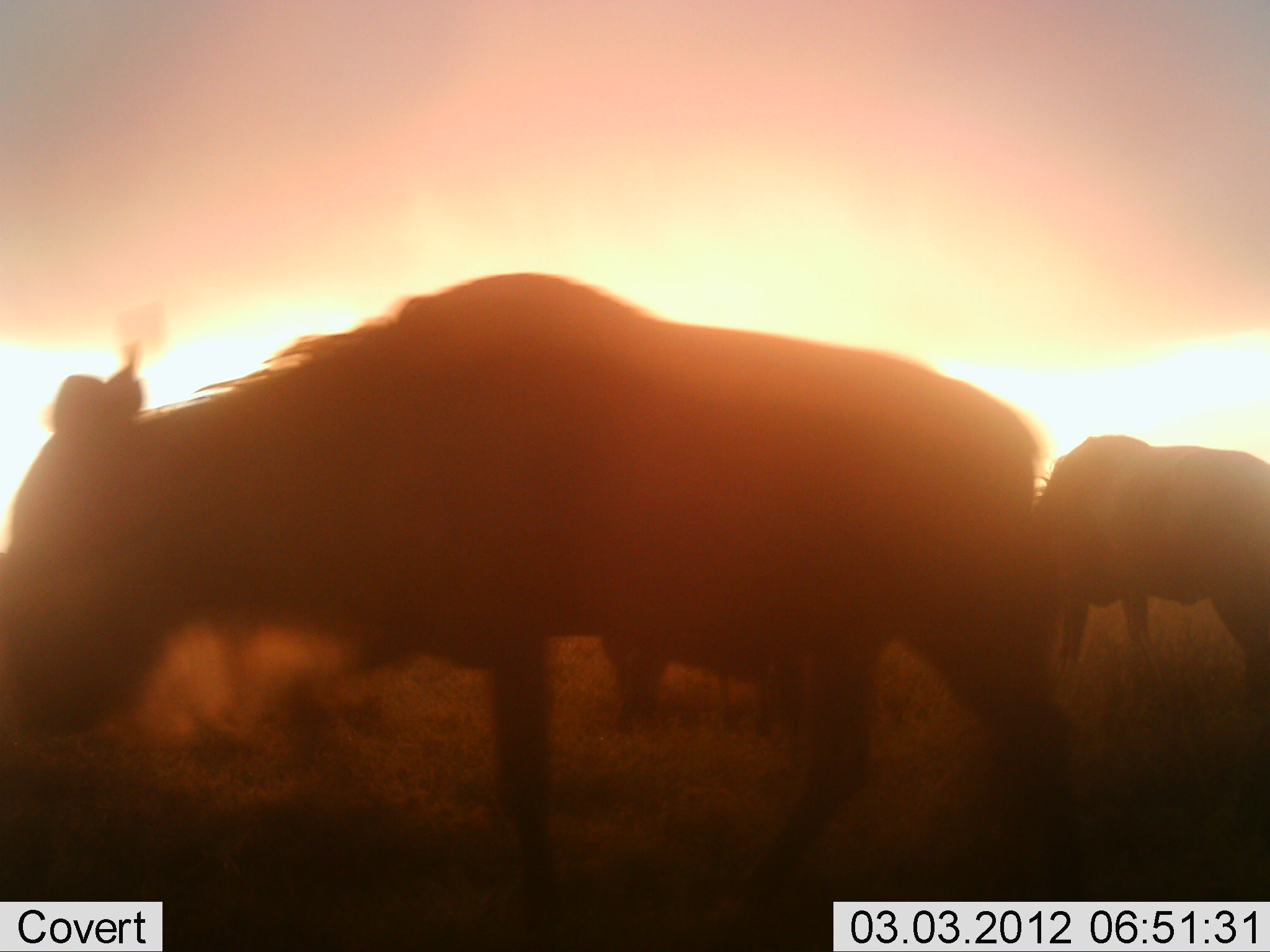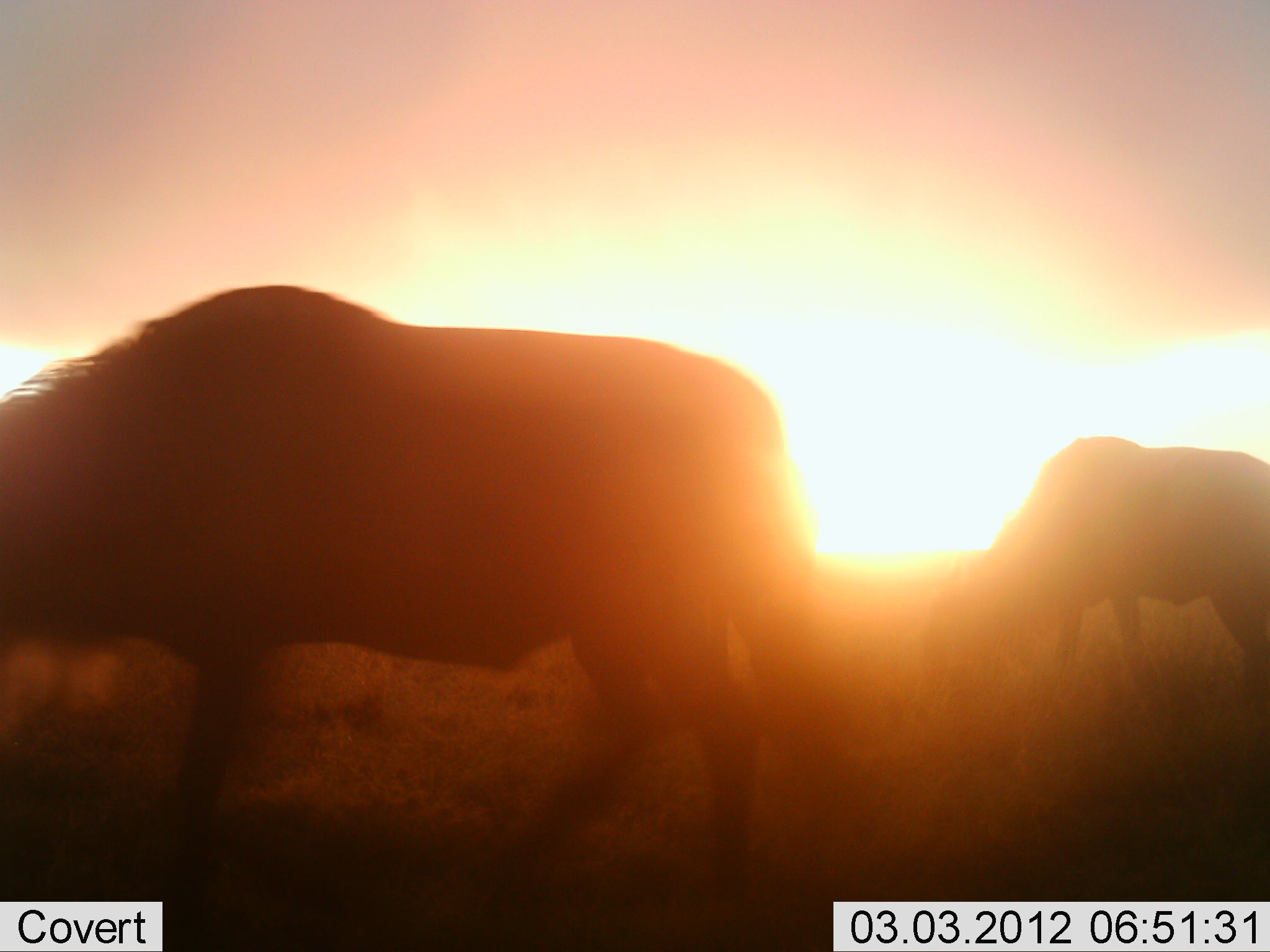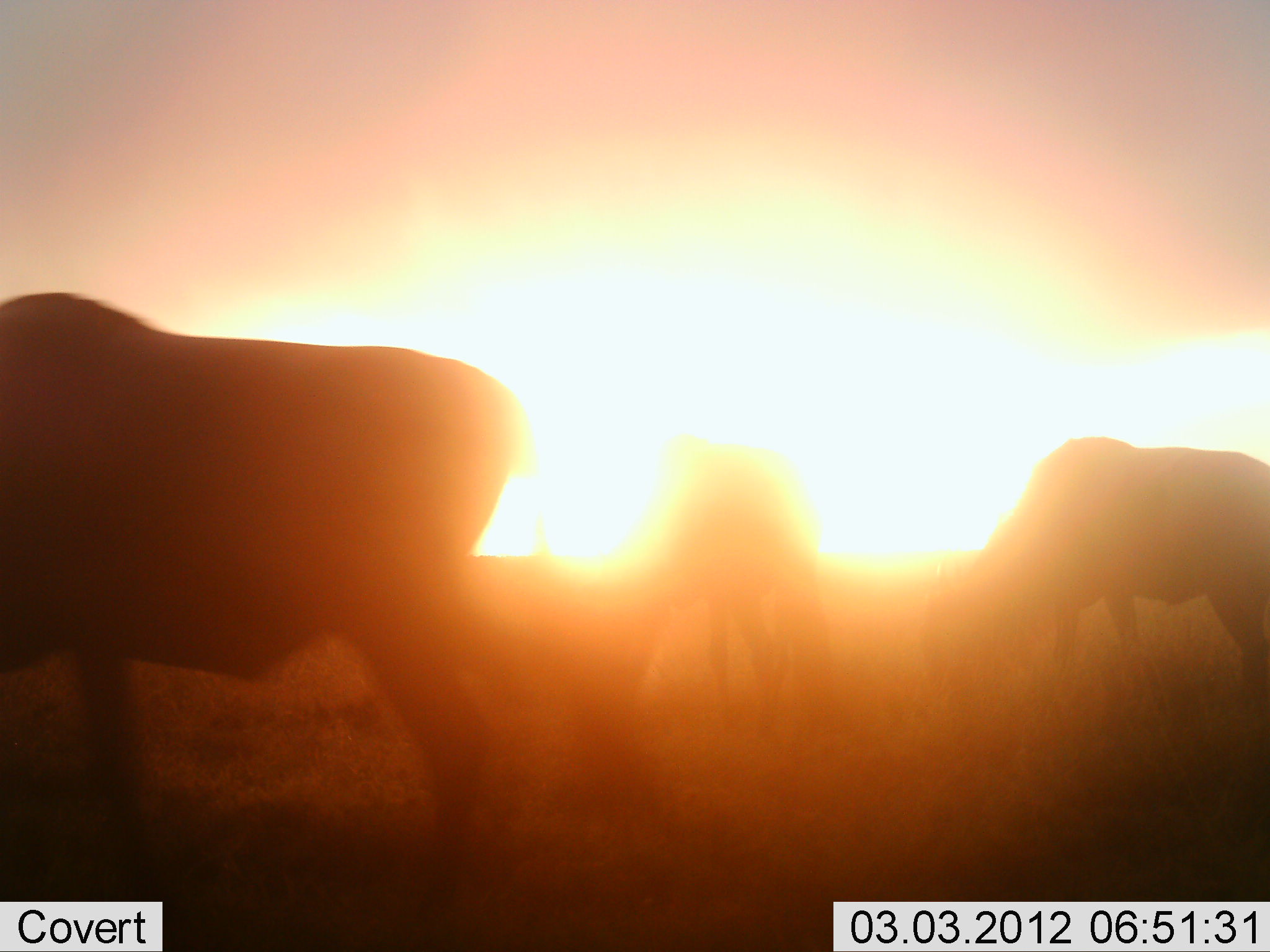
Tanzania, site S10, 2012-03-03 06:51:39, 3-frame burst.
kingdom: Animalia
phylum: Chordata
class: Mammalia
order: Artiodactyla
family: Bovidae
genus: Connochaetes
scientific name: Connochaetes taurinus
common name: blue wildebeest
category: wildebeest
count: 3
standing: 11%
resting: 0%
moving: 63%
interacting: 0%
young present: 5%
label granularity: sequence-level